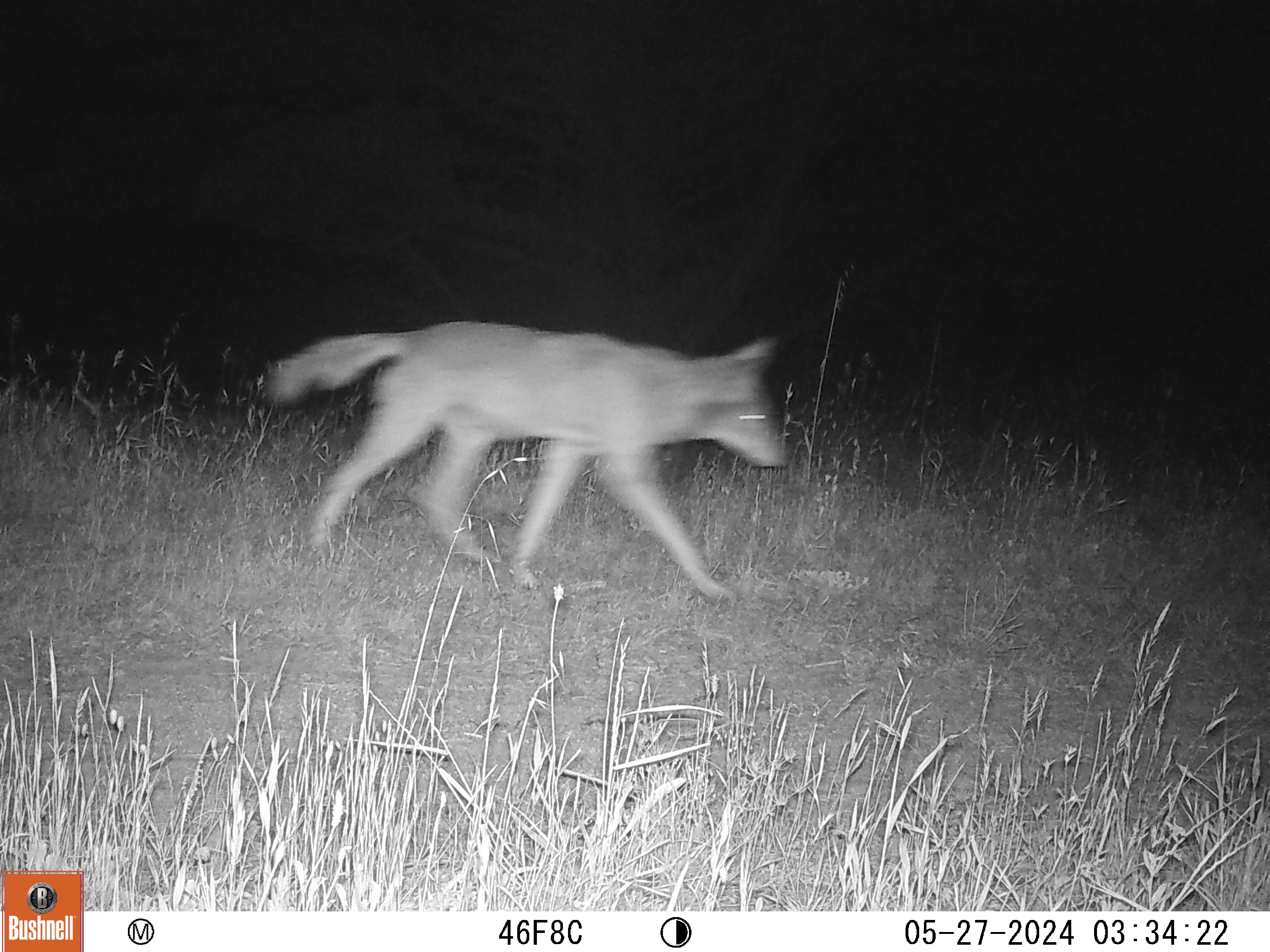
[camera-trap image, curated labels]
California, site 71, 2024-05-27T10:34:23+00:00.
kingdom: Animalia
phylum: Chordata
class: Mammalia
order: Carnivora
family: Canidae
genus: Canis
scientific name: Canis latrans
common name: coyote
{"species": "coyote (Canis latrans)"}